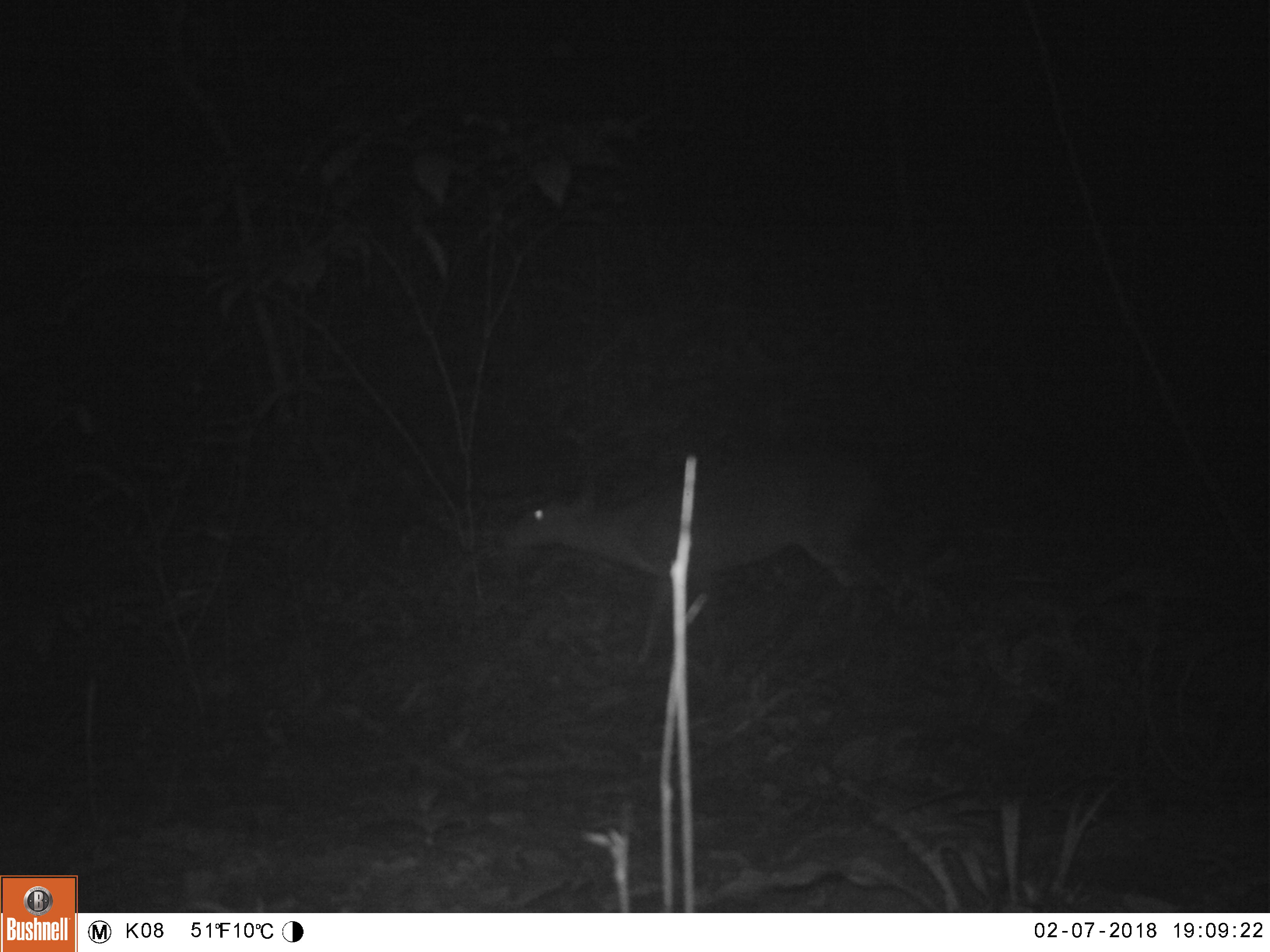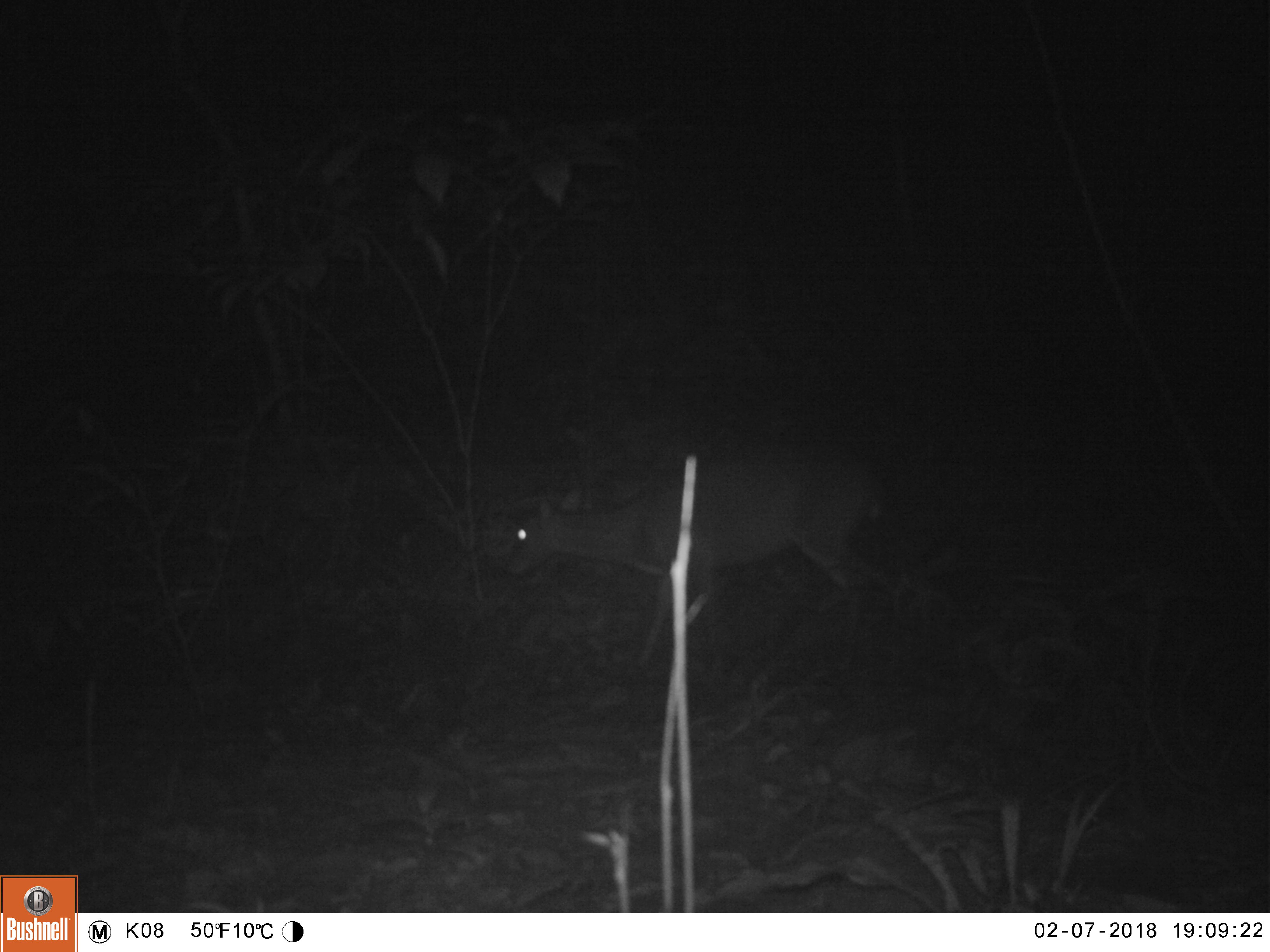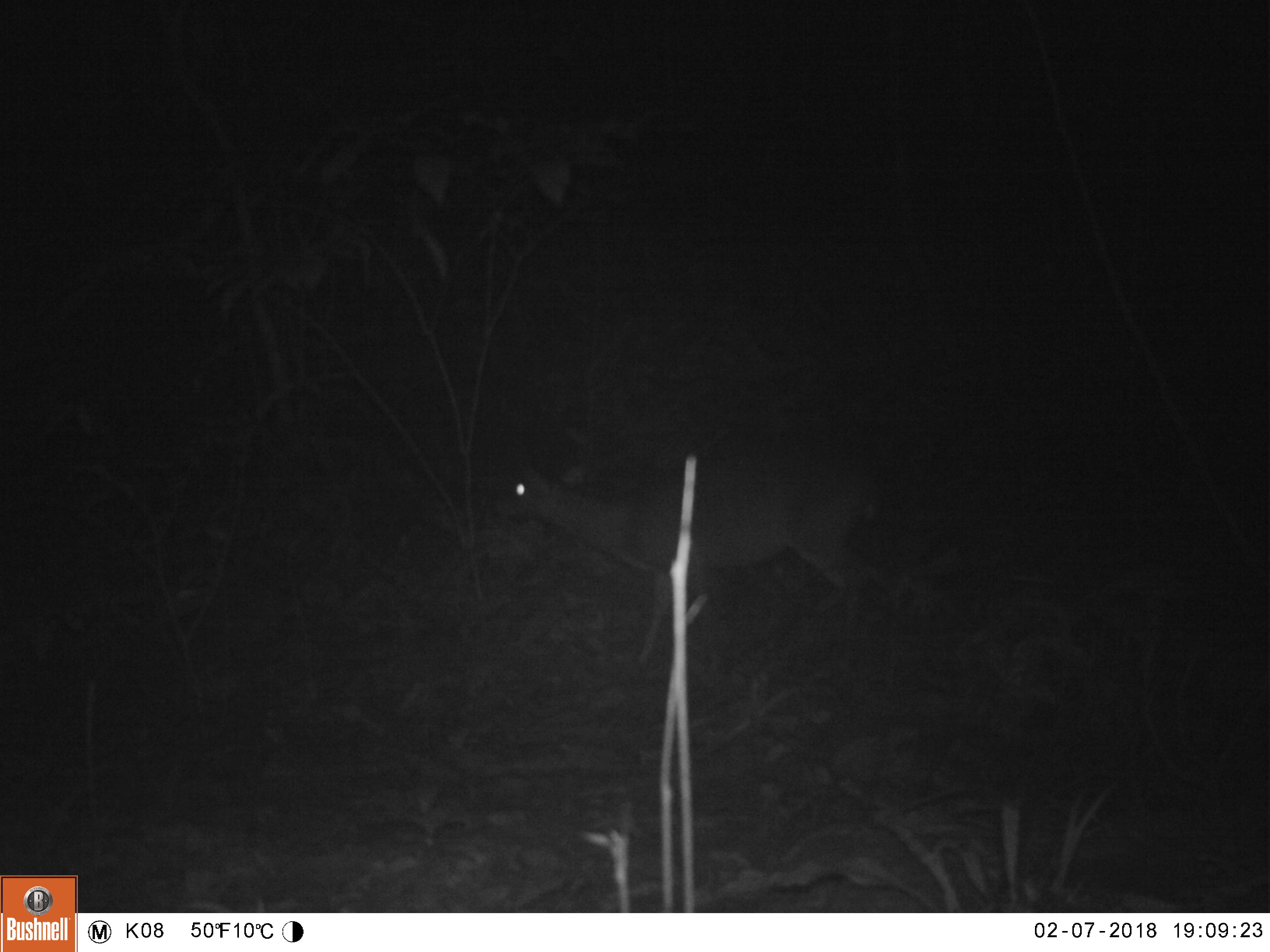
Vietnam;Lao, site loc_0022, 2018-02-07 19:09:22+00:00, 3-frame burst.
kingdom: Animalia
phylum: Chordata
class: Mammalia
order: Artiodactyla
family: Cervidae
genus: Muntiacus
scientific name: Muntiacus vuquangensis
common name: large-antlered muntjac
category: large antlered muntjac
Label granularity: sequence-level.